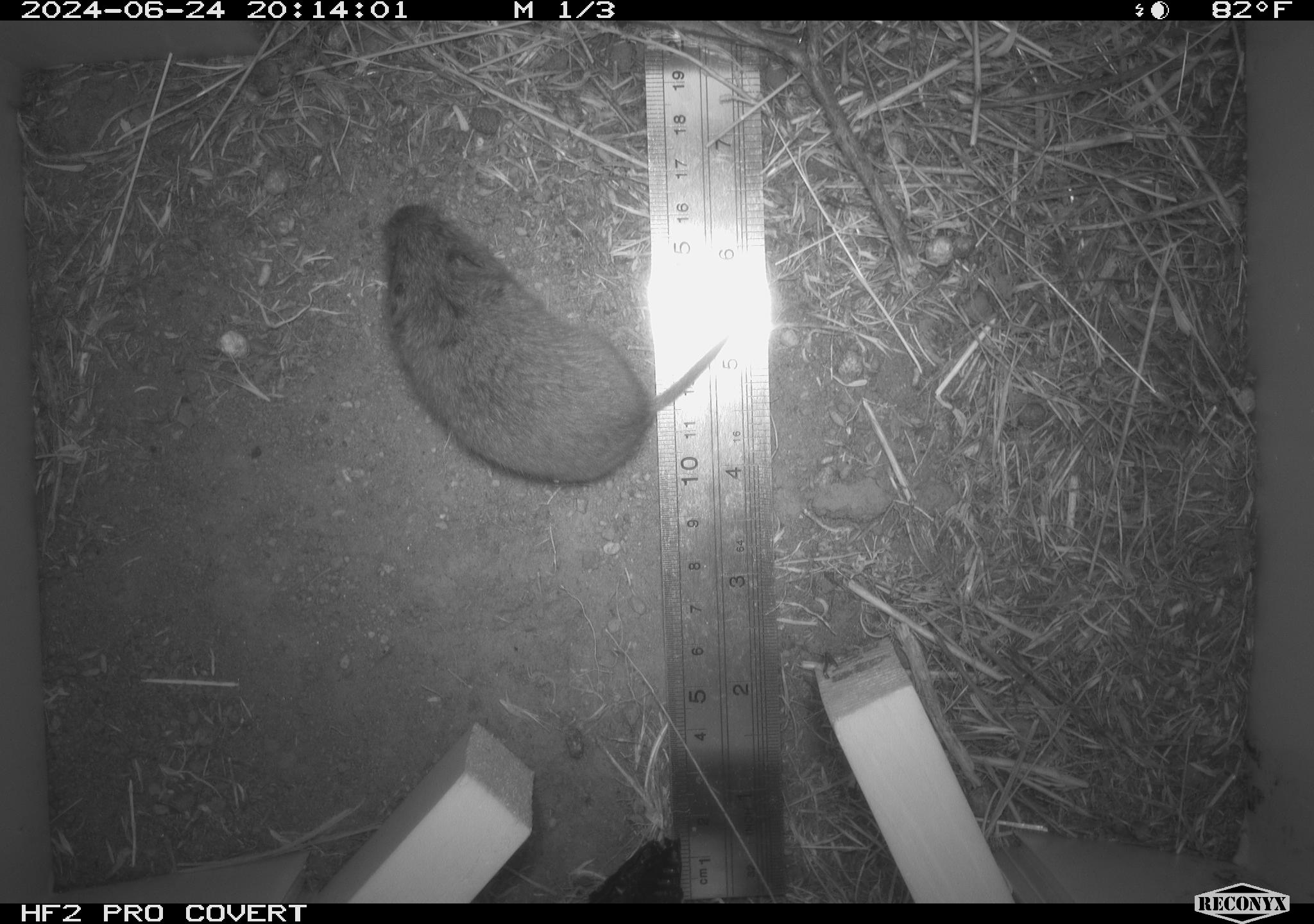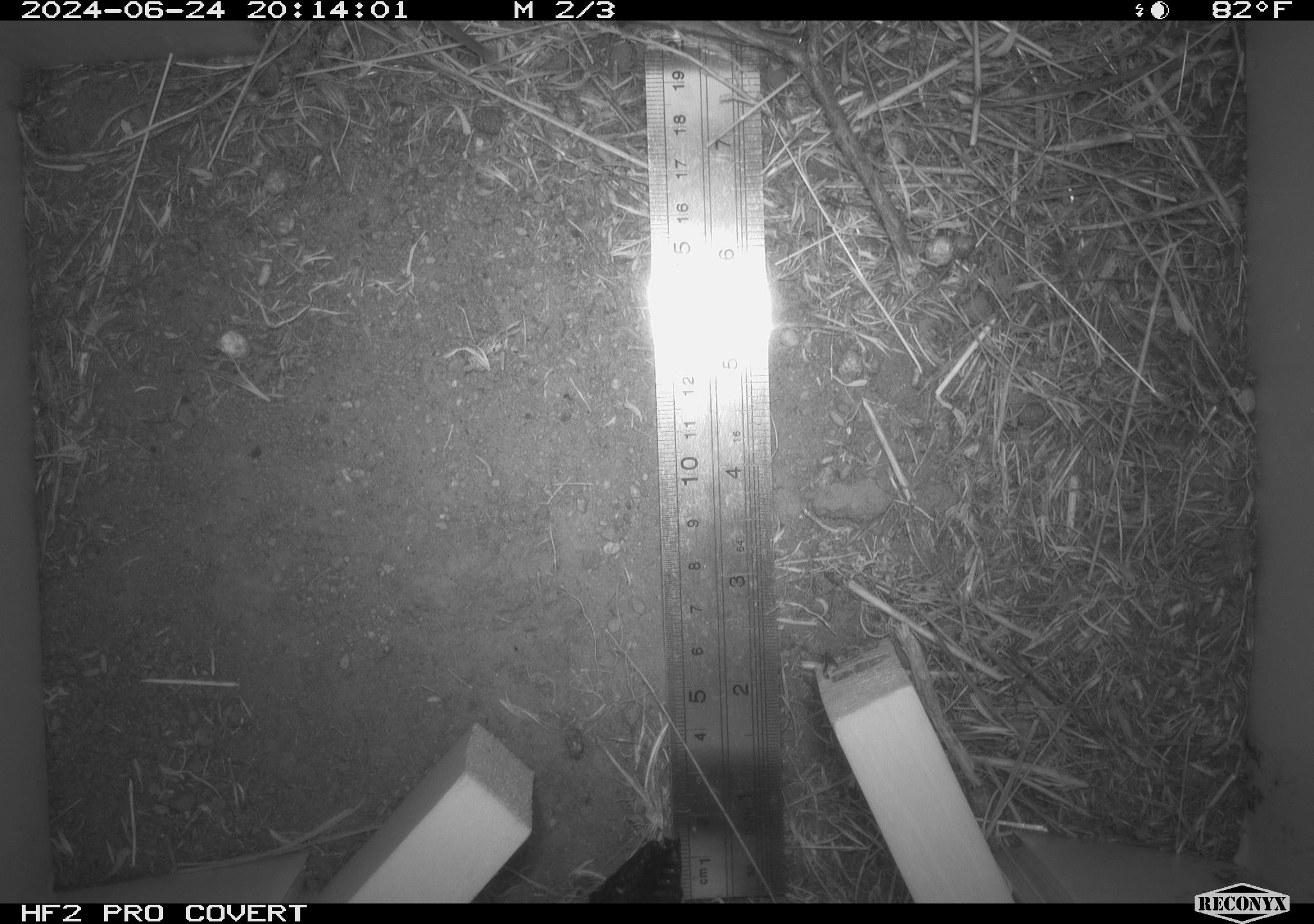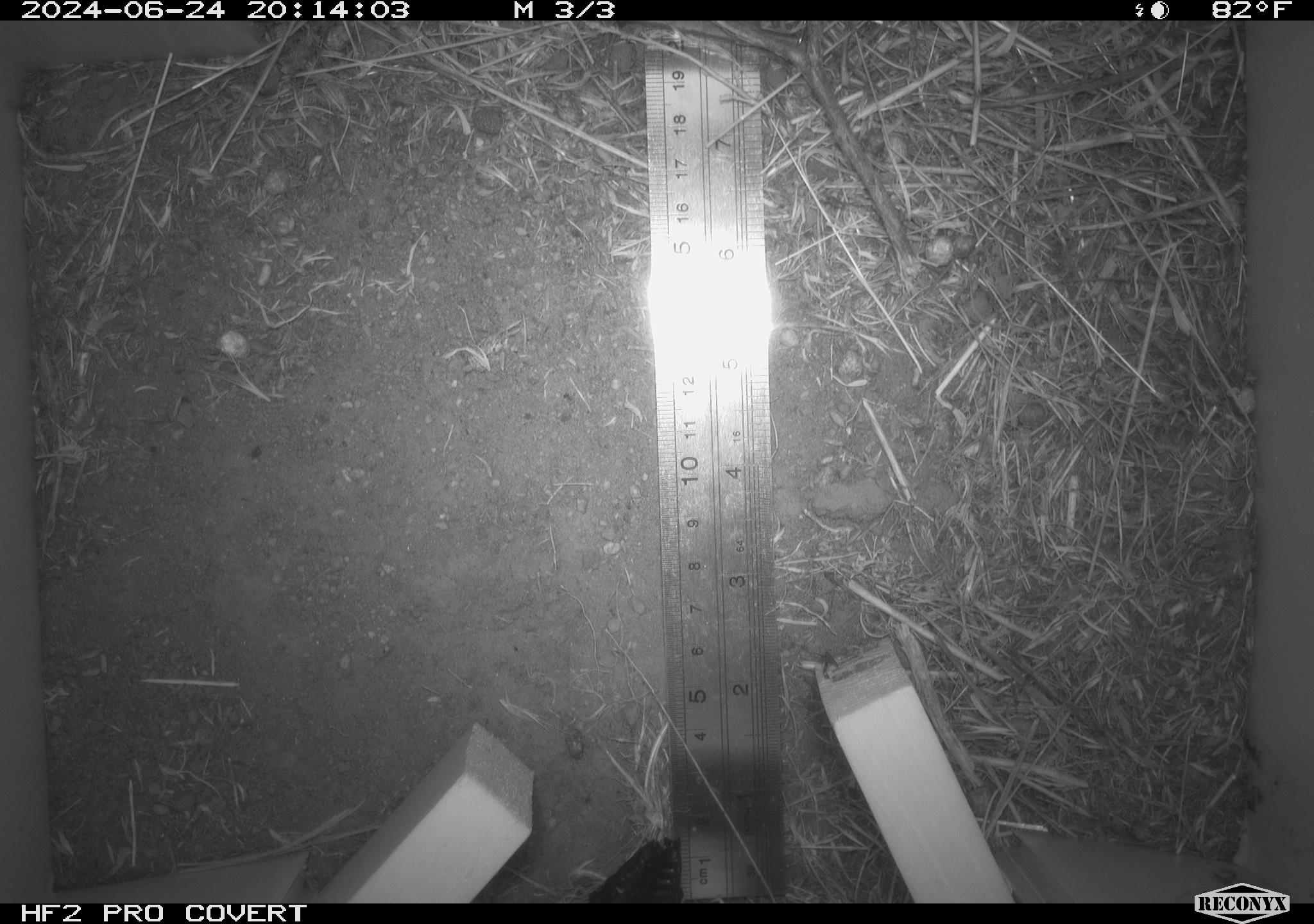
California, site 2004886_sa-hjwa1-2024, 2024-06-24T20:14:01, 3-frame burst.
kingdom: Animalia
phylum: Chordata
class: Mammalia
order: Rodentia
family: Cricetidae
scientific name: Cricetidae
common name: hamsters, voles, lemmings, and allies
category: cricetidae family